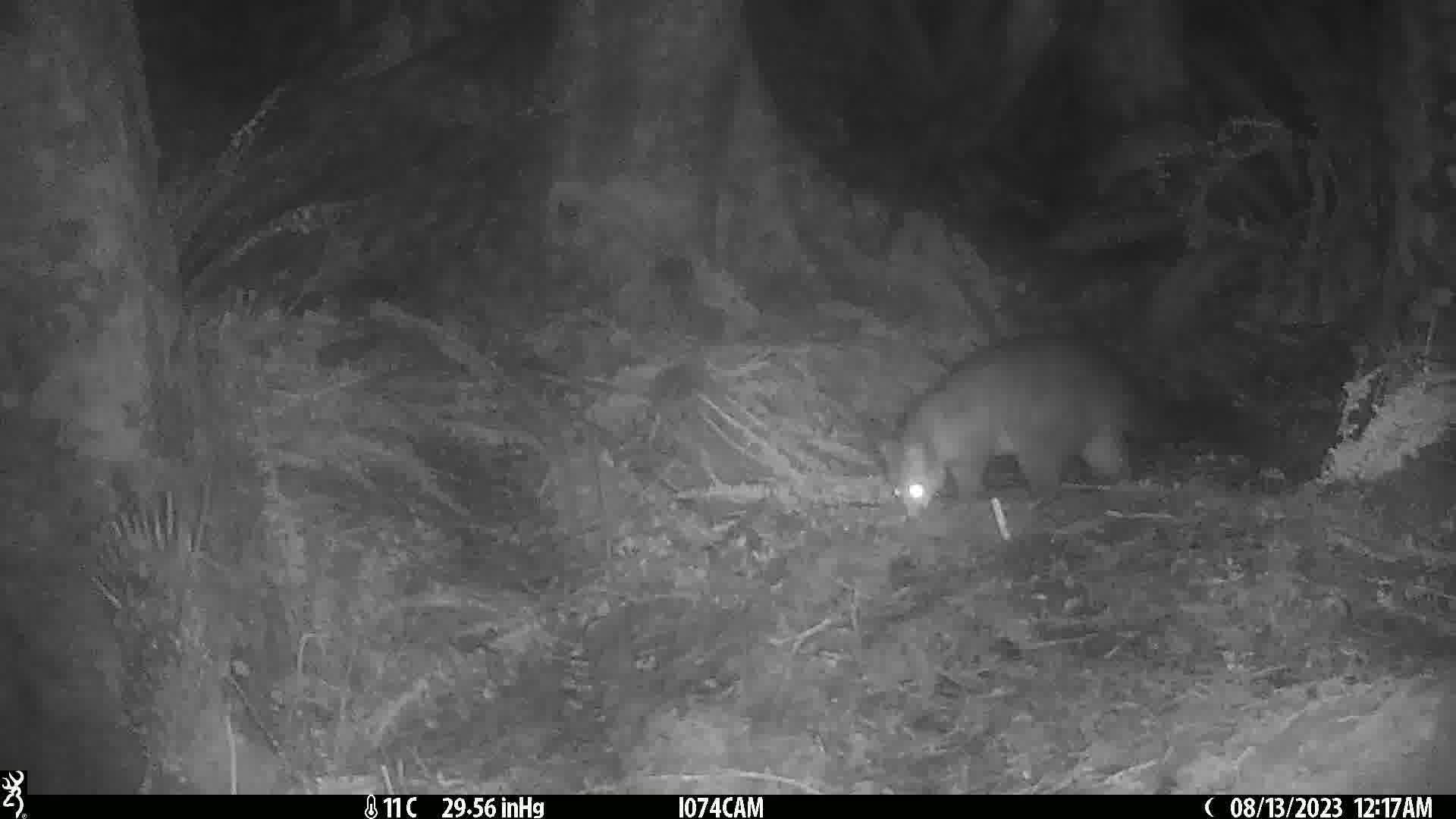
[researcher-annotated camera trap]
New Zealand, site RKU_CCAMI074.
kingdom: Animalia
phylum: Chordata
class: Mammalia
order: Diprotodontia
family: Phalangeridae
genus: Trichosurus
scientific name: Trichosurus vulpecula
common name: common brushtail possum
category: possum